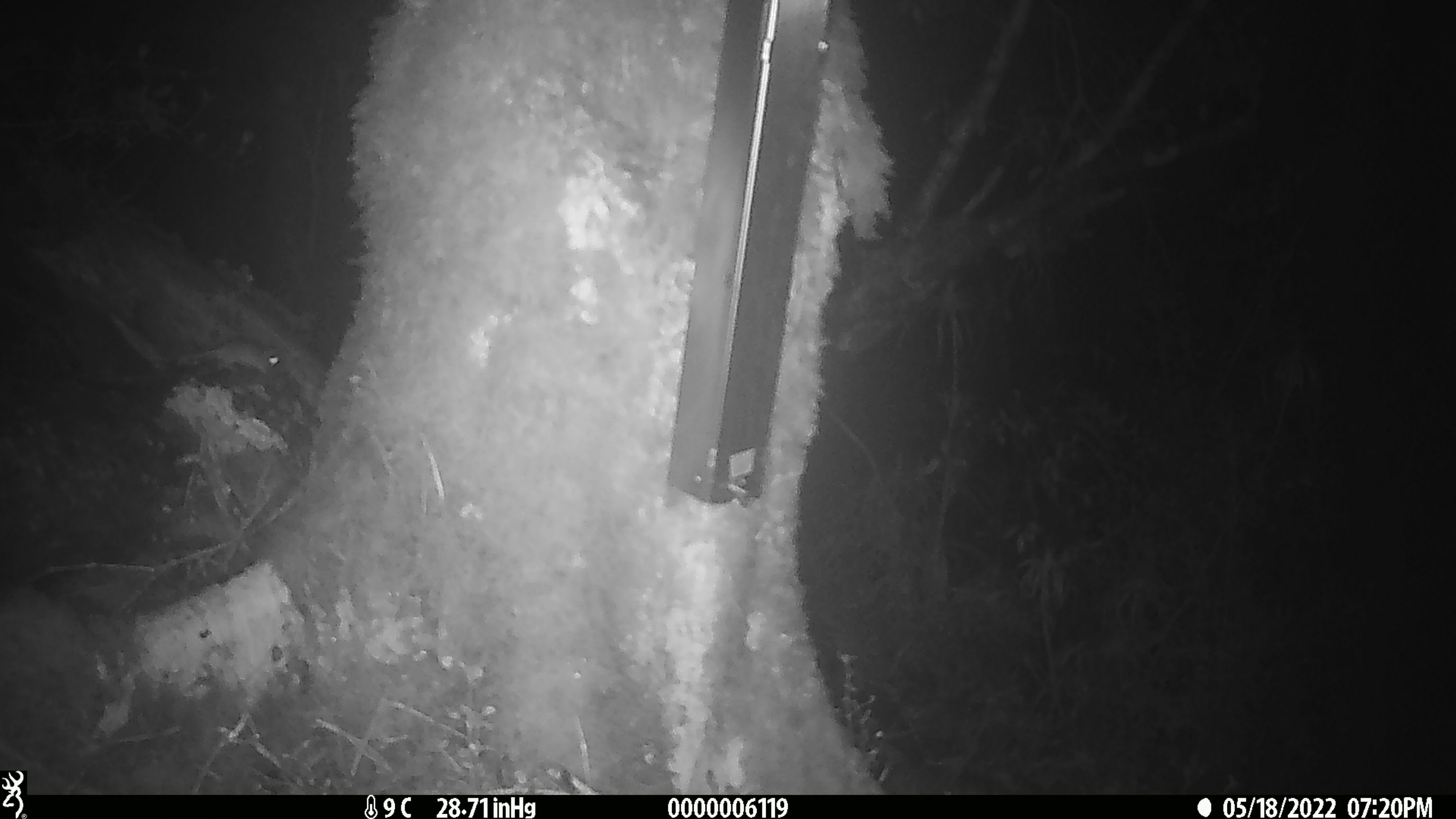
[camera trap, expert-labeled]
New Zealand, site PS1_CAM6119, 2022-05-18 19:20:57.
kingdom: Animalia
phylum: Chordata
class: Mammalia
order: Rodentia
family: Muridae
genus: Mus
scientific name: Mus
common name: mouse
Mouse (Mus).